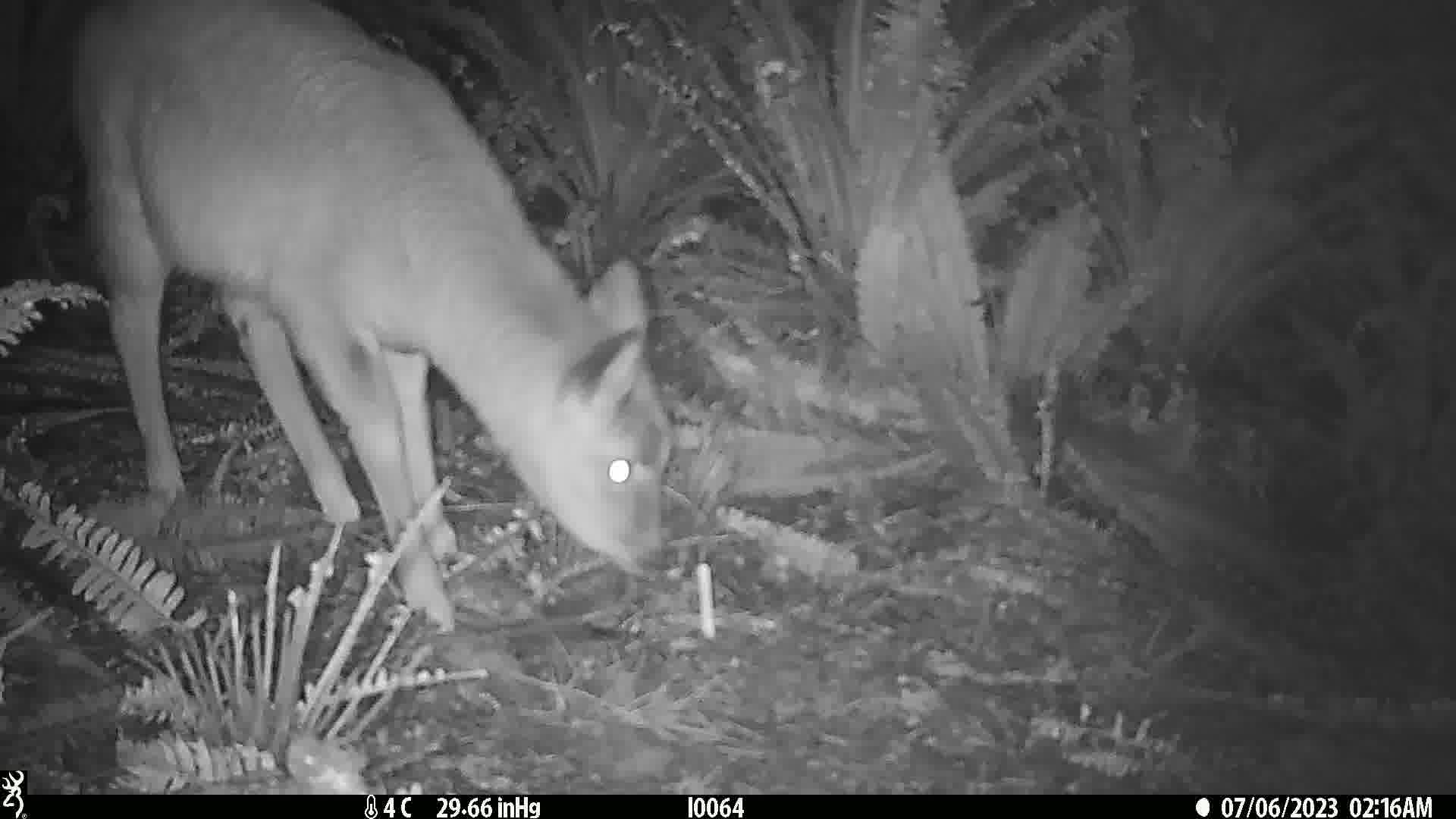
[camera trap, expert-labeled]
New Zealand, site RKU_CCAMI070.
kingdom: Animalia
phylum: Chordata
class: Mammalia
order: Artiodactyla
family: Cervidae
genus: Odocoileus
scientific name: Odocoileus virginianus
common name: white-tailed deer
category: white tailed deer